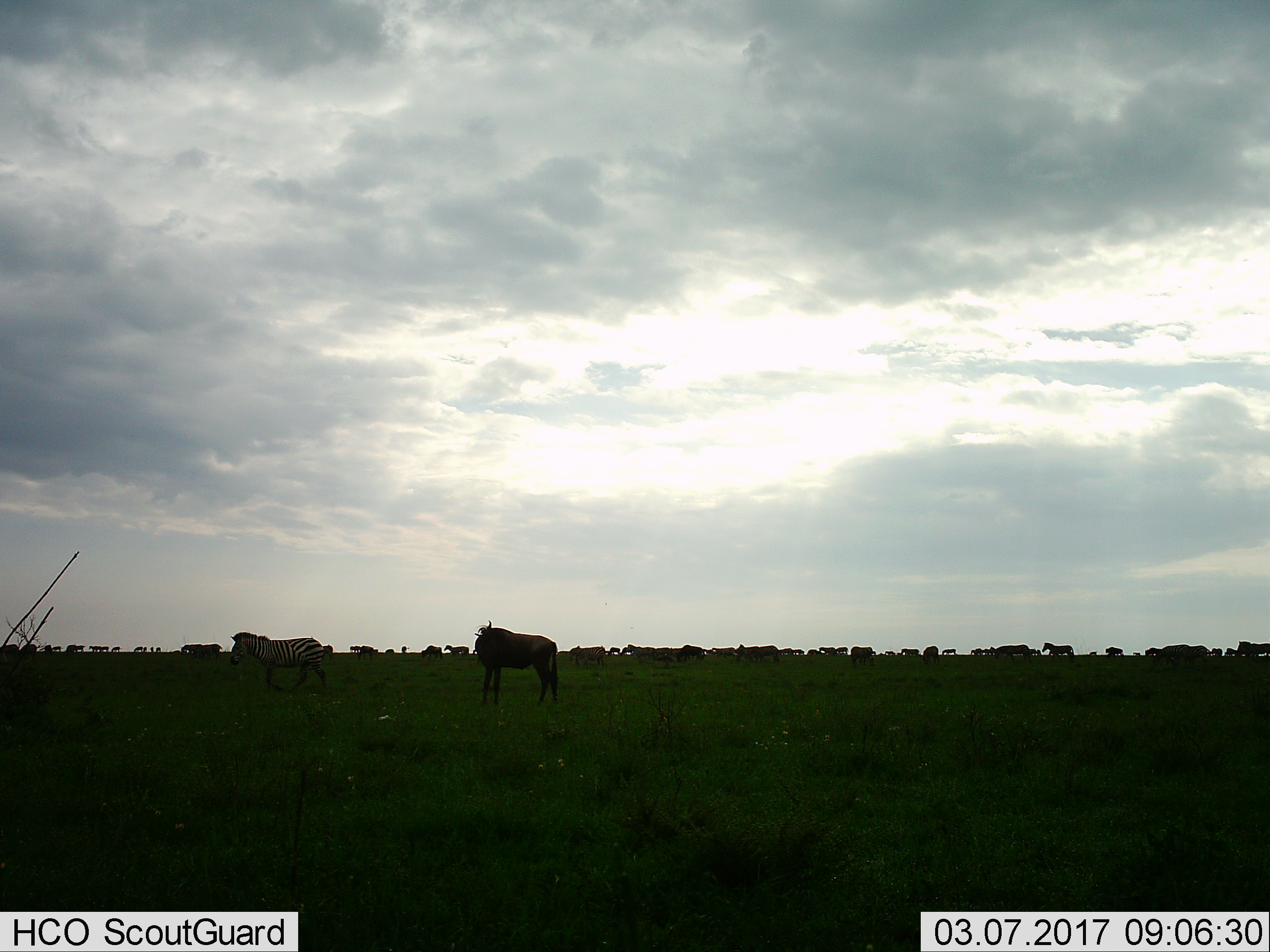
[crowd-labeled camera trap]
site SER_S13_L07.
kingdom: Animalia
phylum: Chordata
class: Mammalia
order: Artiodactyla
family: Bovidae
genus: Connochaetes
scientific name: Connochaetes taurinus taurinus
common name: blue wildebeest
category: wildebeestblue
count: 11-50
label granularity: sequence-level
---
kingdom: Animalia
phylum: Chordata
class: Mammalia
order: Perissodactyla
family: Equidae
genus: Equus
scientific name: Equus quagga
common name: plains zebra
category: zebraplains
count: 8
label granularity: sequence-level